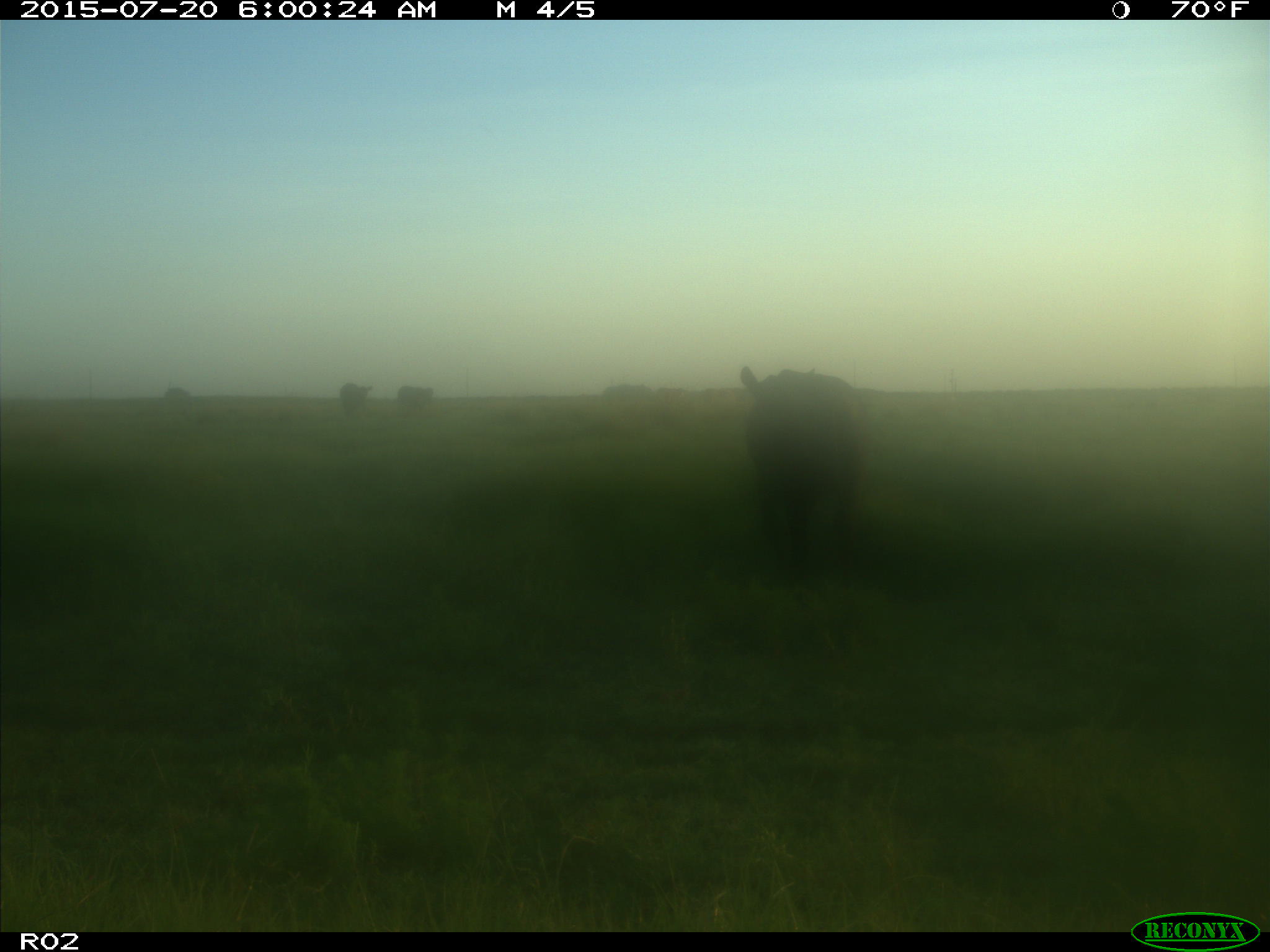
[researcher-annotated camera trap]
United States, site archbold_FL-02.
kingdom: Animalia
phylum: Chordata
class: Mammalia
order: Artiodactyla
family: Bovidae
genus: Bos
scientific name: Bos taurus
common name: domestic cow